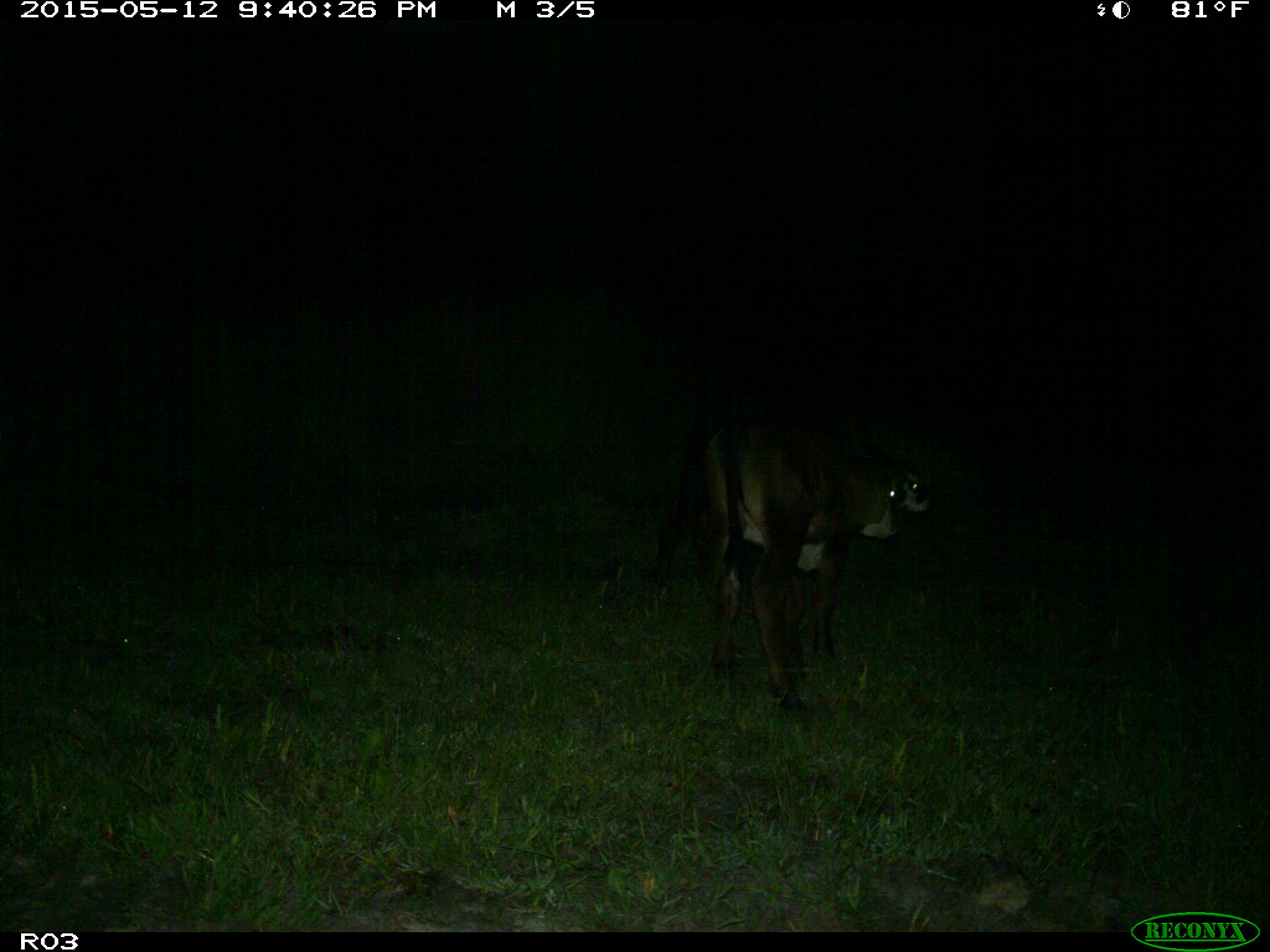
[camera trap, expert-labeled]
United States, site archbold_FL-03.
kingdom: Animalia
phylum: Chordata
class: Mammalia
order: Artiodactyla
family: Bovidae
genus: Bos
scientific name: Bos taurus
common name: domestic cow